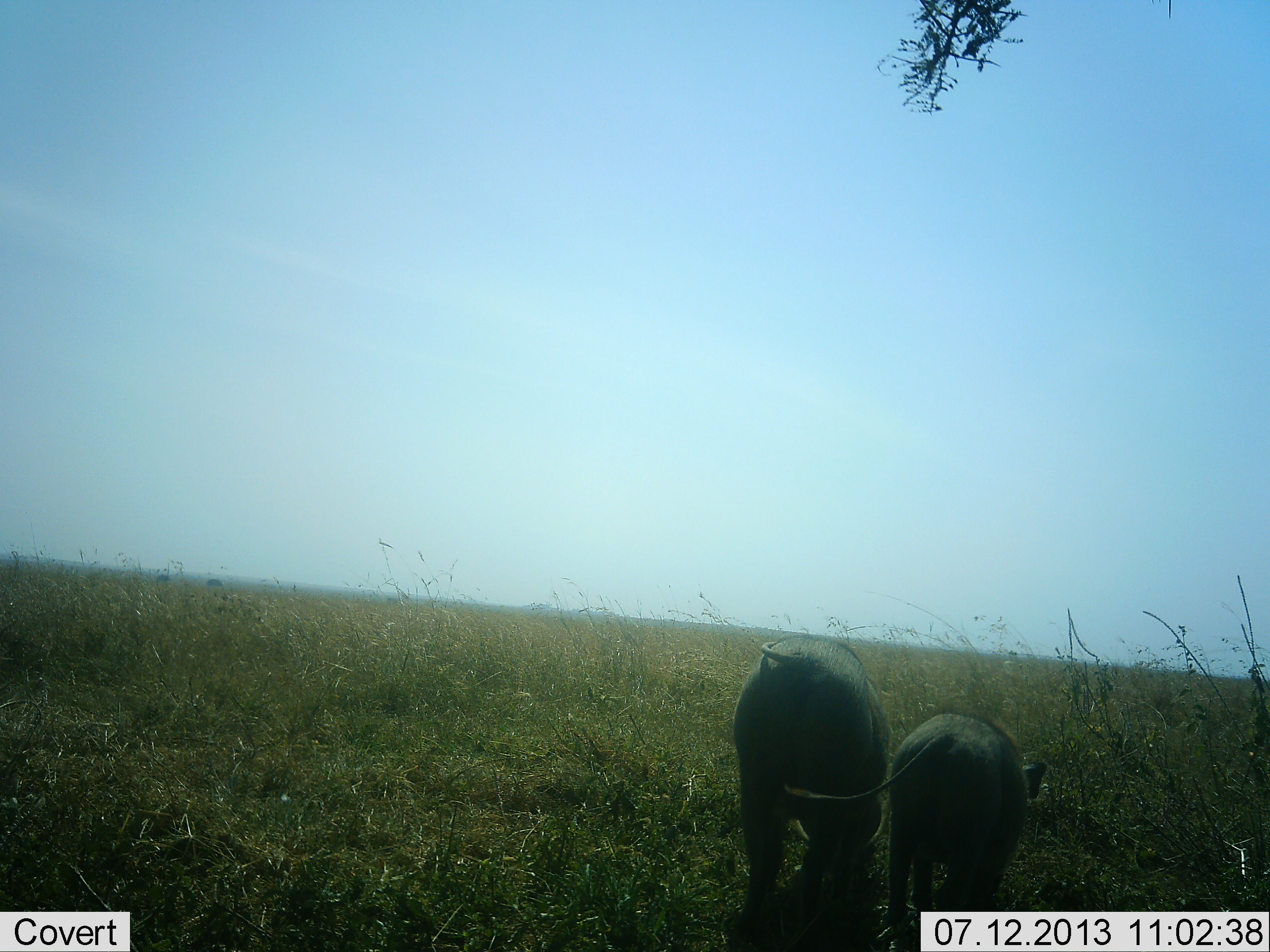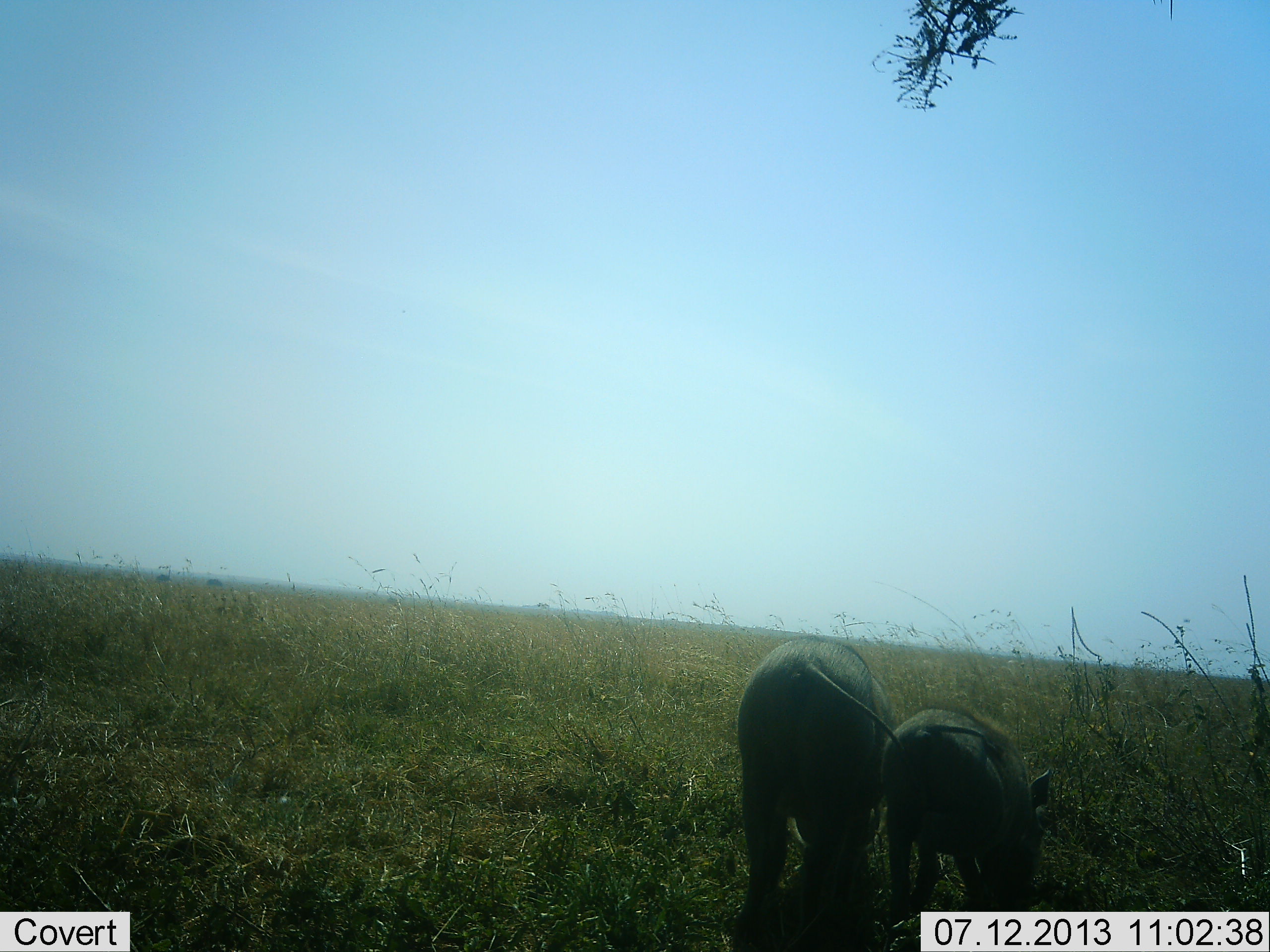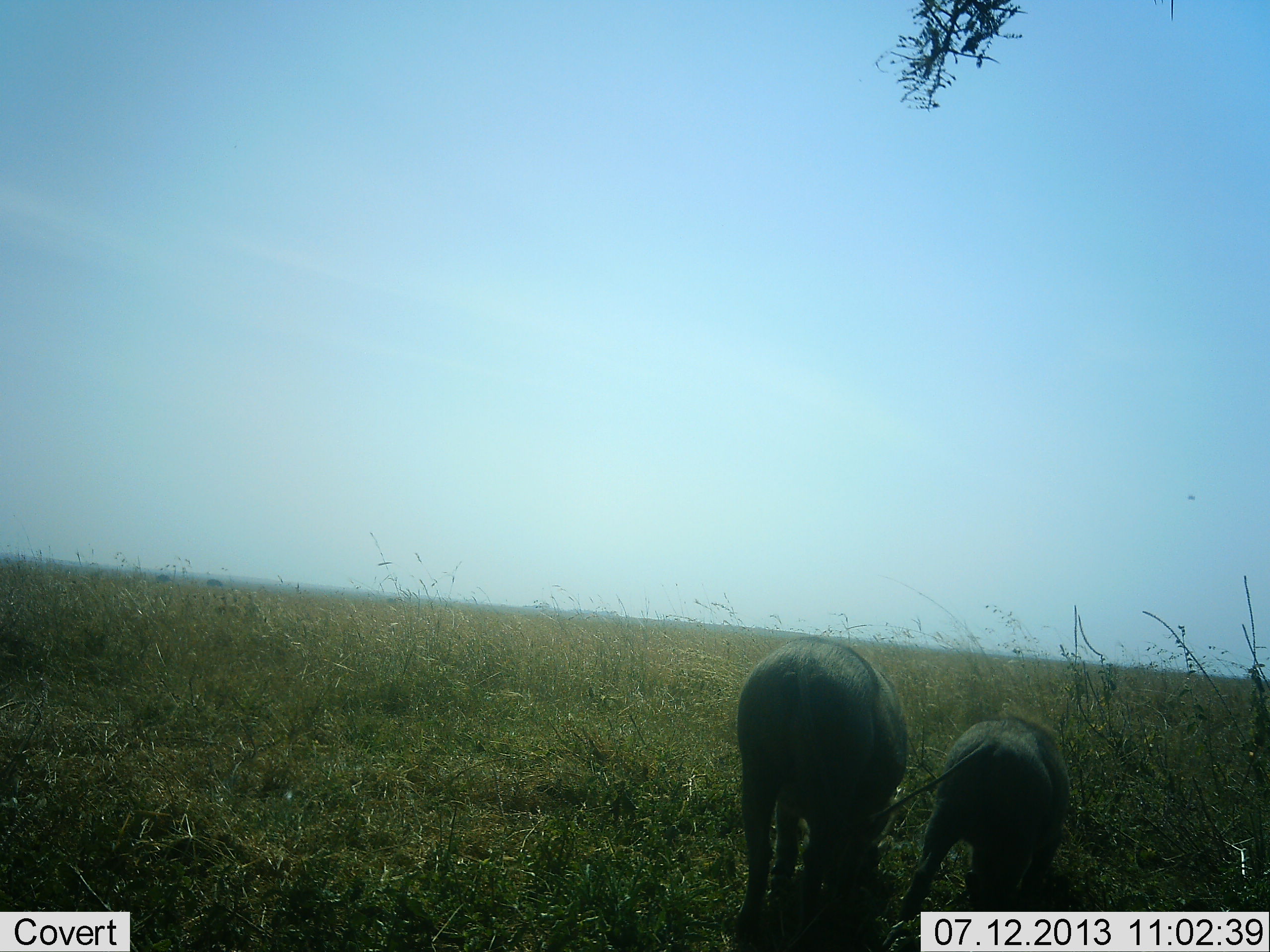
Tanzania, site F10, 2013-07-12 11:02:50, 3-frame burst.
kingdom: Animalia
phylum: Chordata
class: Mammalia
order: Artiodactyla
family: Suidae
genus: Phacochoerus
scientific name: Phacochoerus africanus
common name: warthog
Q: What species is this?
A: Warthog (Phacochoerus africanus).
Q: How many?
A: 2.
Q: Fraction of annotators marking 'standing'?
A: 25%.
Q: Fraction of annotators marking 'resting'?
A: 6%.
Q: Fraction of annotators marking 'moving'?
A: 9%.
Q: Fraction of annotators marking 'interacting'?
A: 9%.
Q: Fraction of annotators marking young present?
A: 56%.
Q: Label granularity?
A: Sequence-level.